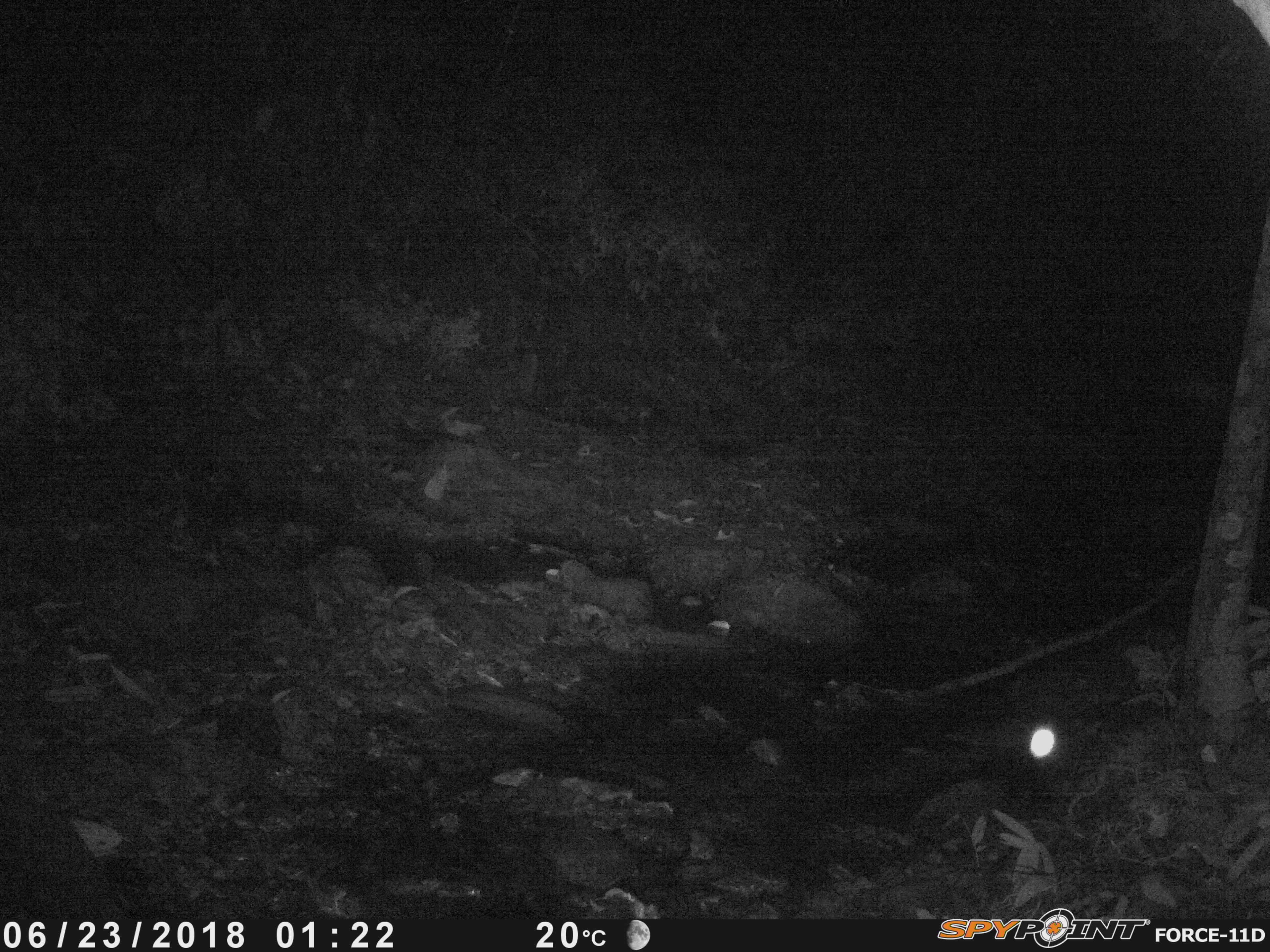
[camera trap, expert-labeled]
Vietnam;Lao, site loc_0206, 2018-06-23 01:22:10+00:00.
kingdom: Animalia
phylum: Arthropoda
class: Insecta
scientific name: Insecta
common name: insect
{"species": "insect (Insecta)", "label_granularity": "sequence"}